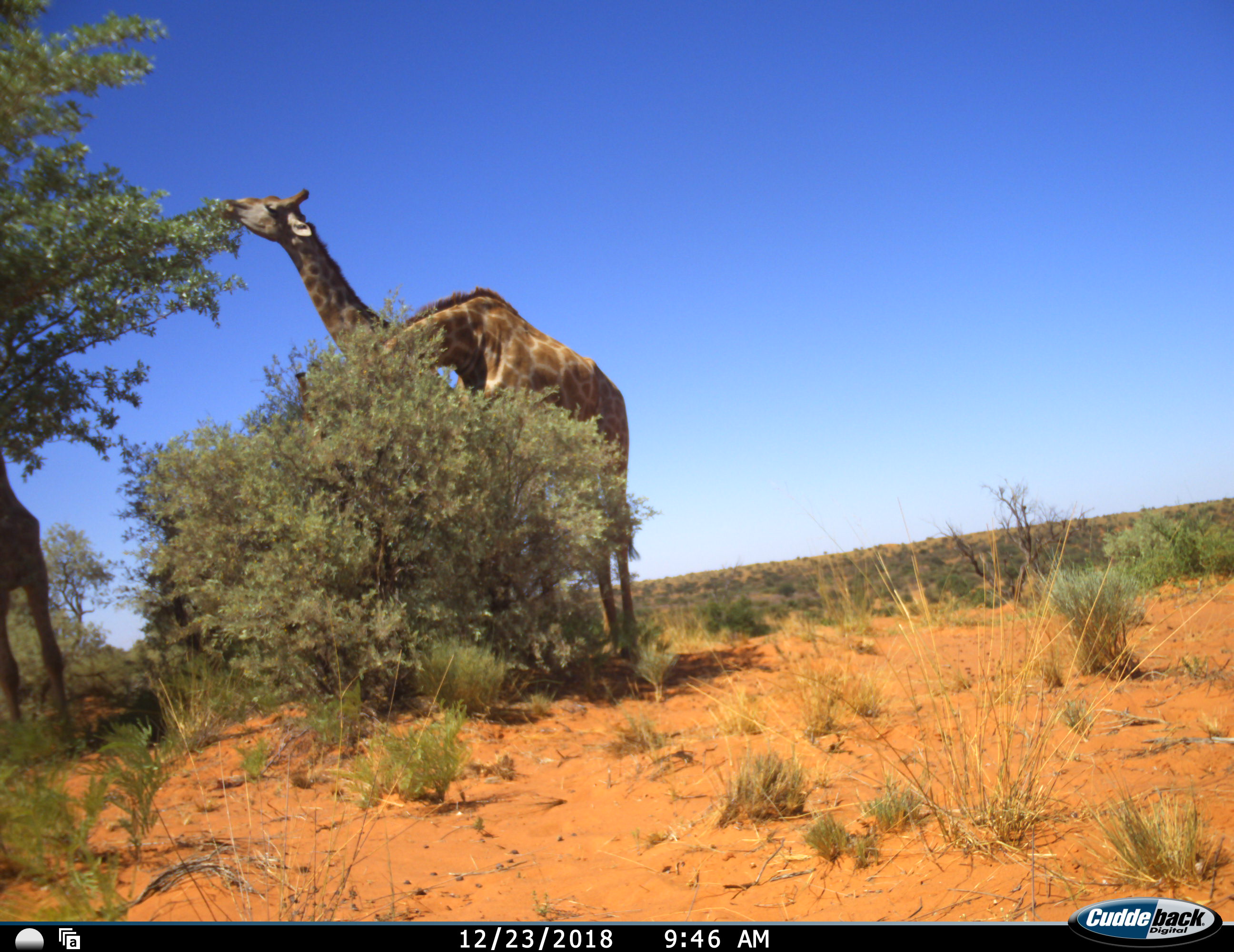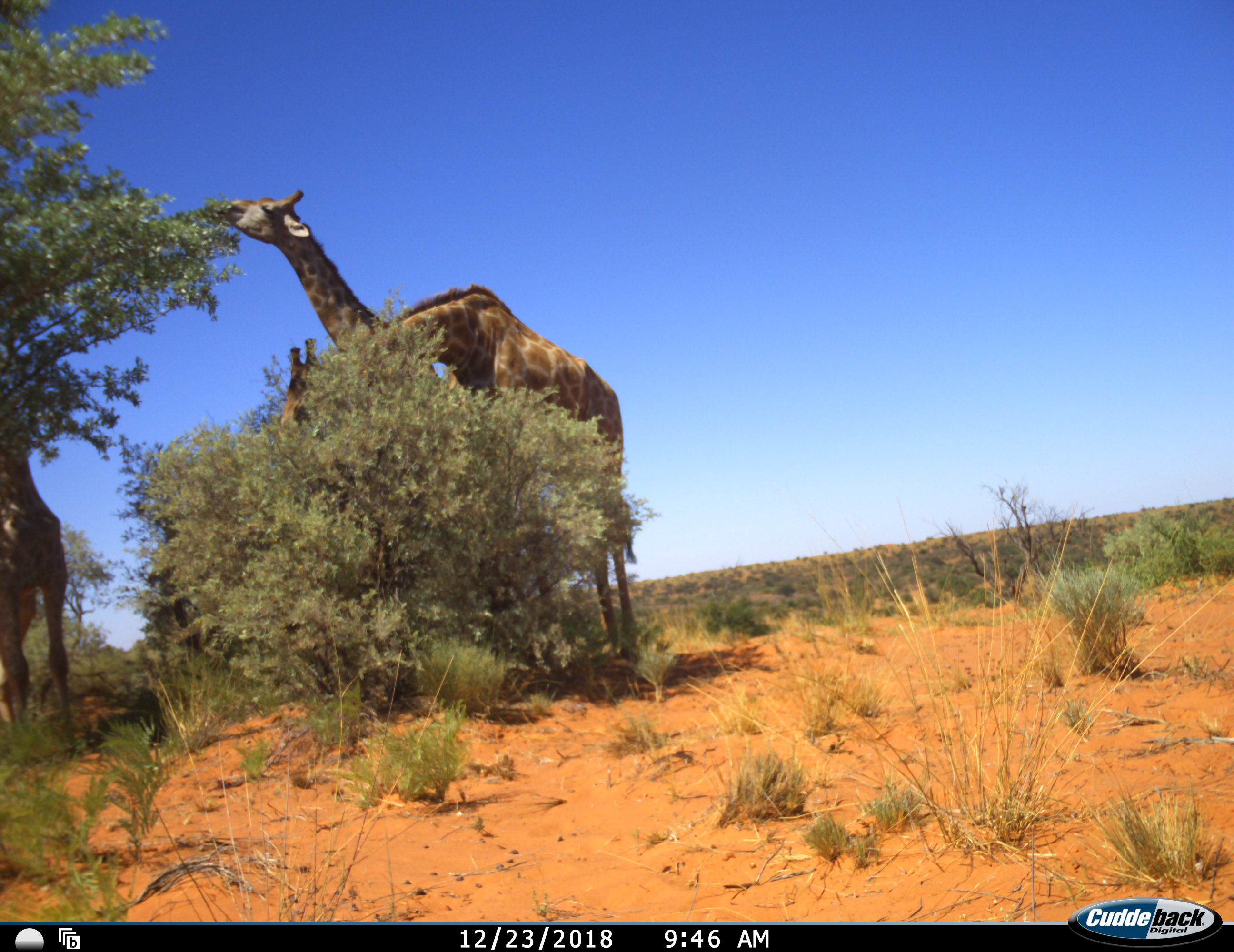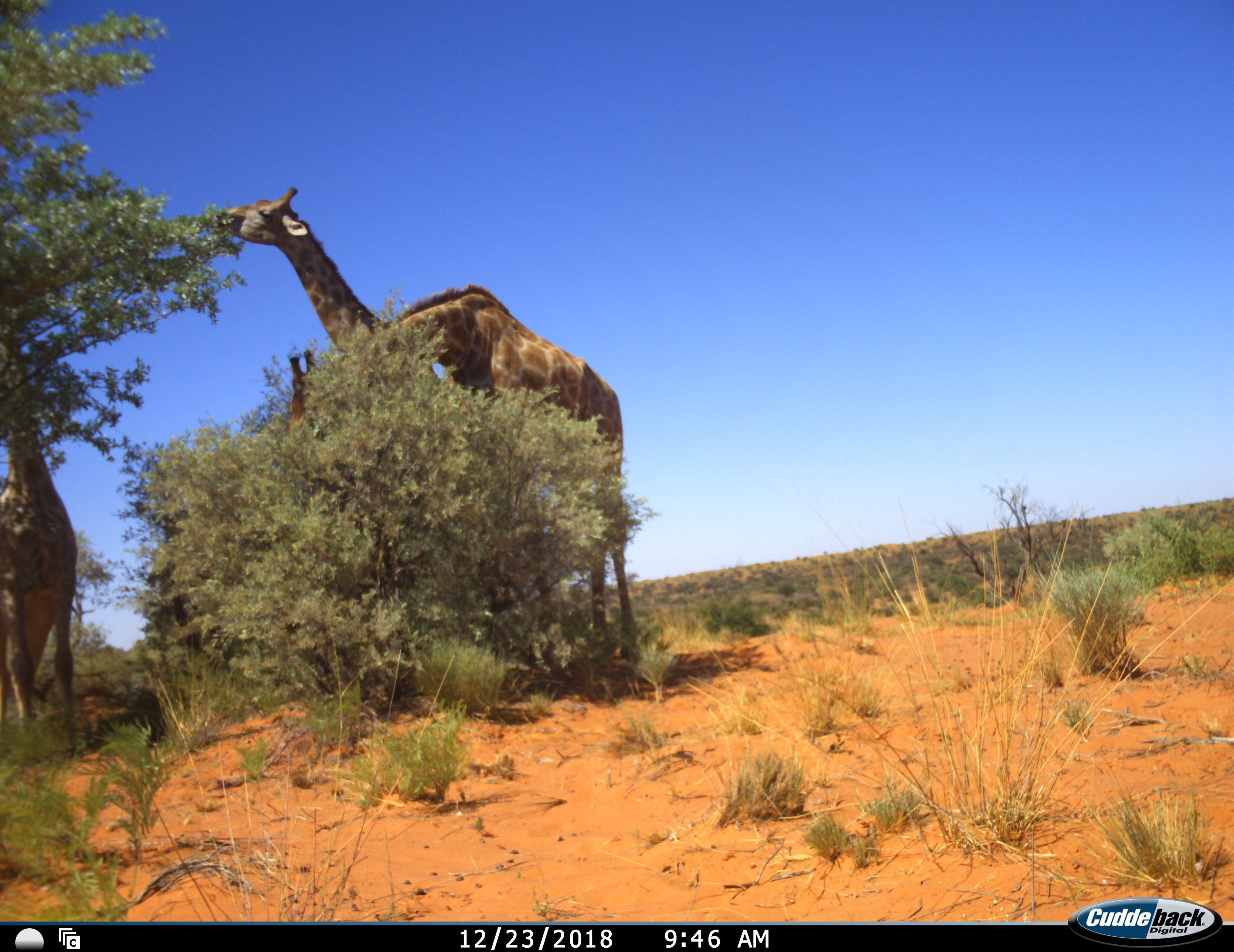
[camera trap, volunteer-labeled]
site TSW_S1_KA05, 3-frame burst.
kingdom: Animalia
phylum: Chordata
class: Mammalia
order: Artiodactyla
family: Giraffidae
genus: Giraffa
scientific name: Giraffa camelopardalis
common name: giraffe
Giraffe (Giraffa camelopardalis), count 3. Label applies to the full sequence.